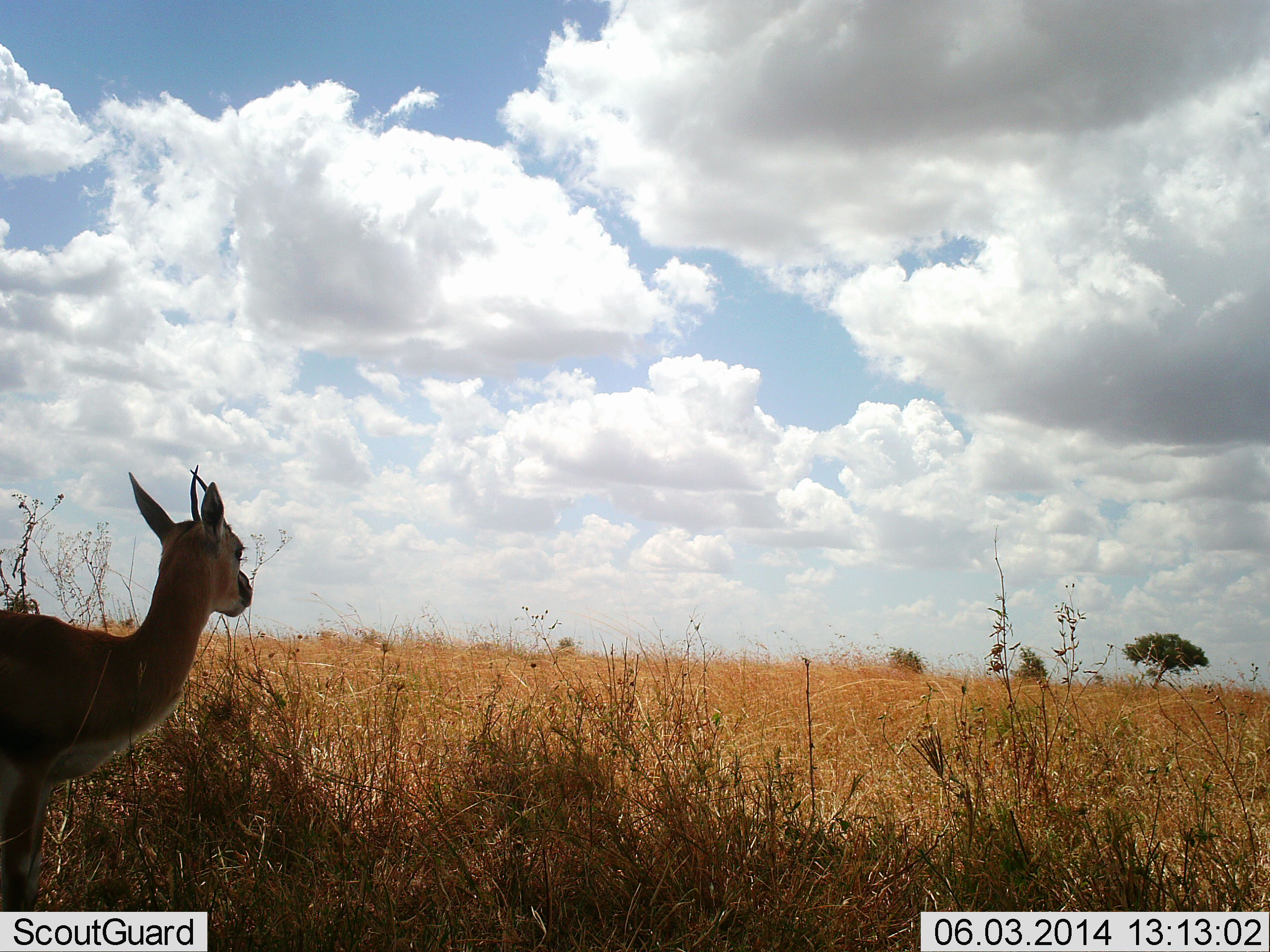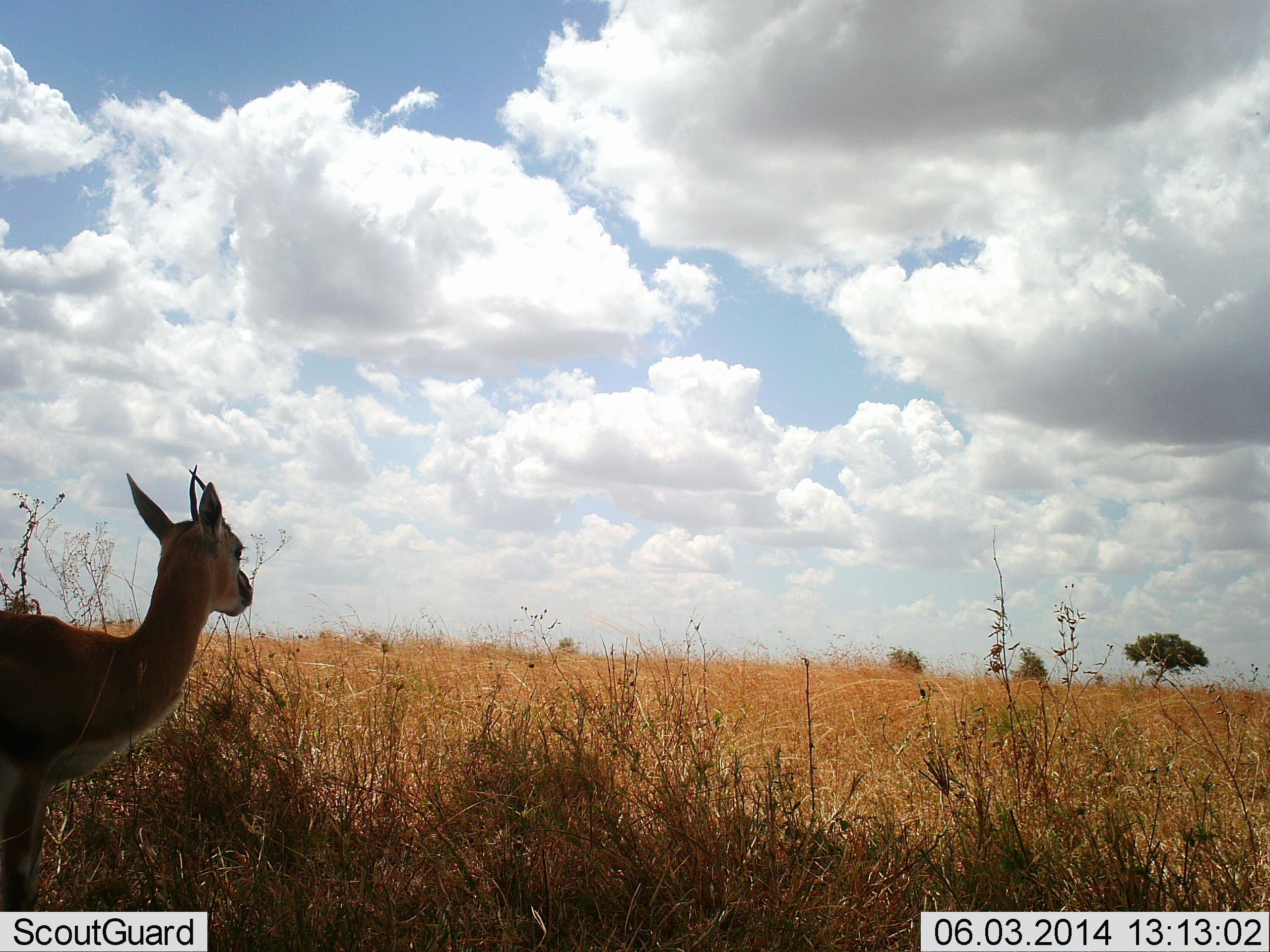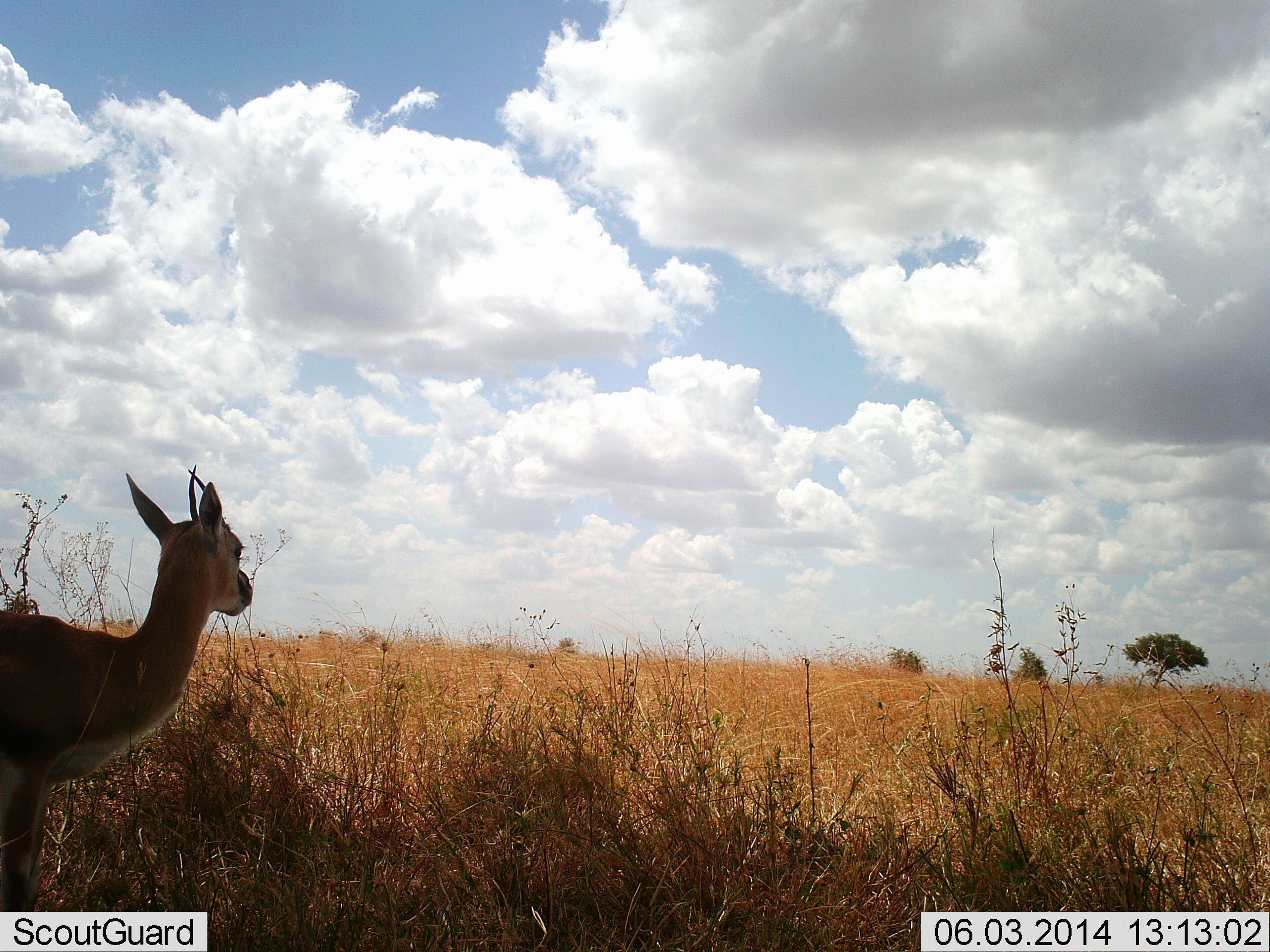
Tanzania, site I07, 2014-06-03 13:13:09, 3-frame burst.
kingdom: Animalia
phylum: Chordata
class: Mammalia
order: Artiodactyla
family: Bovidae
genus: Eudorcas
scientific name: Eudorcas thomsonii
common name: thomson's gazelle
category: gazellethomsons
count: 1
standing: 89%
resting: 0%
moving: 11%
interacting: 0%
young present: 0%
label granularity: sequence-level